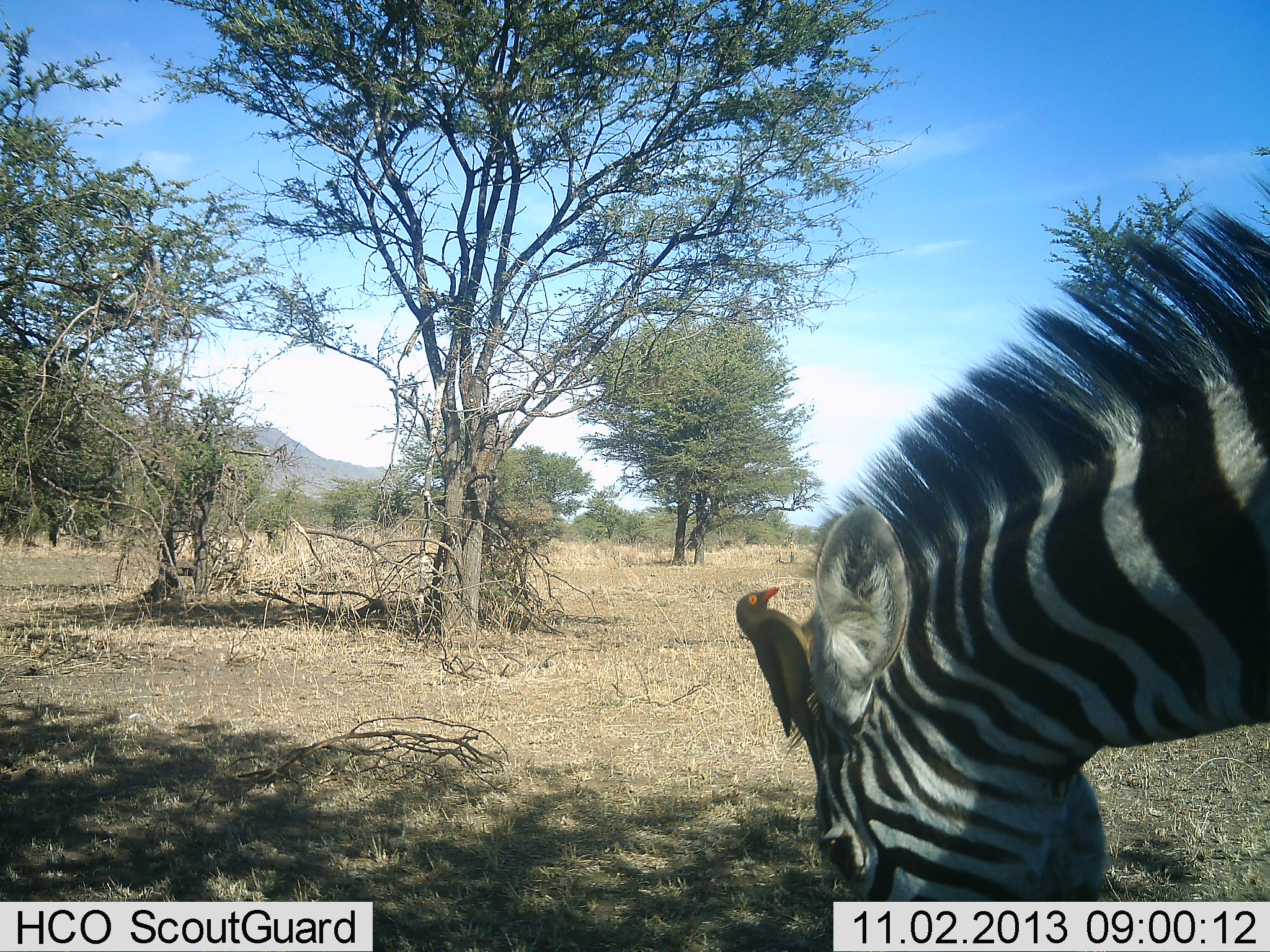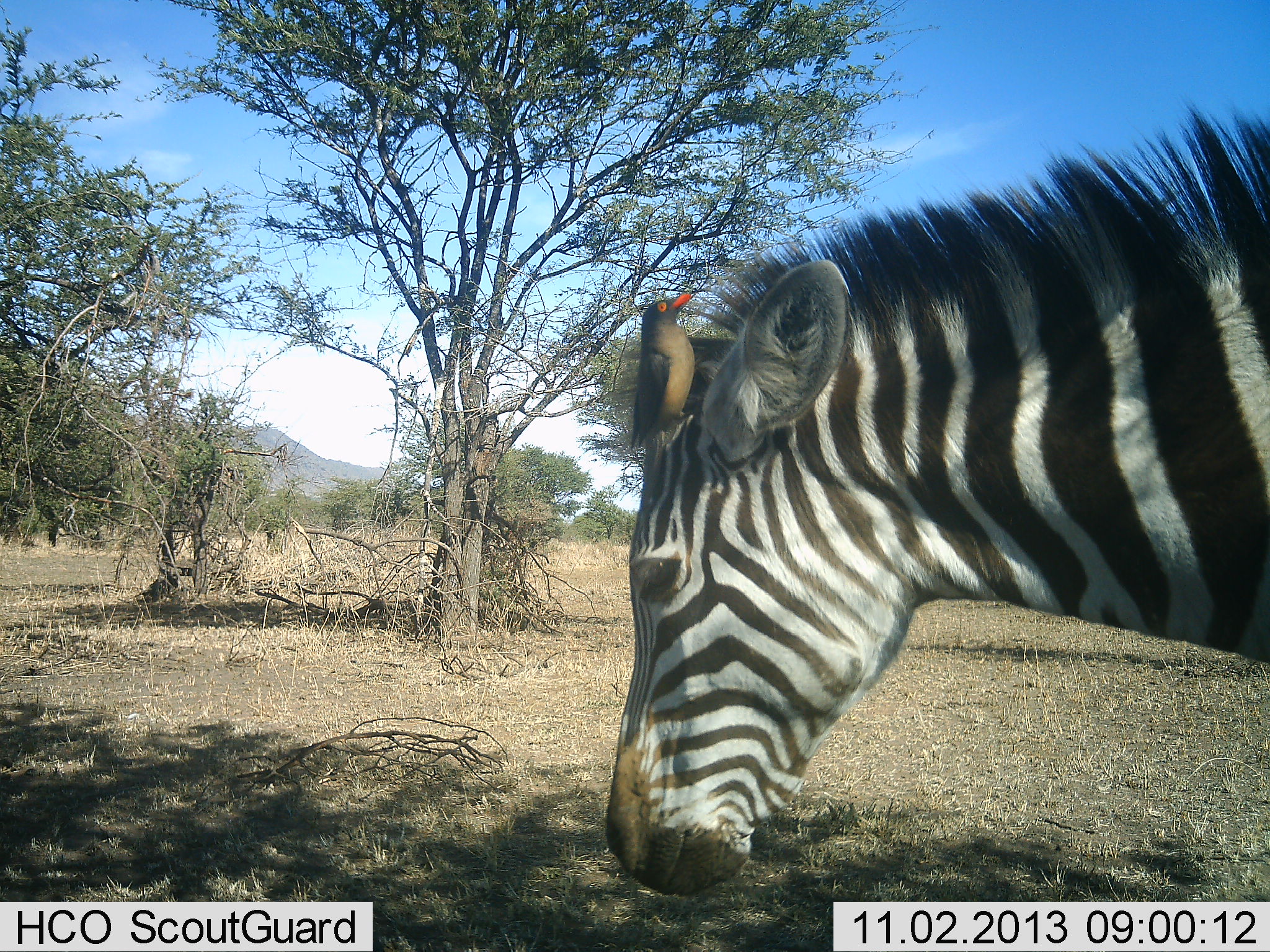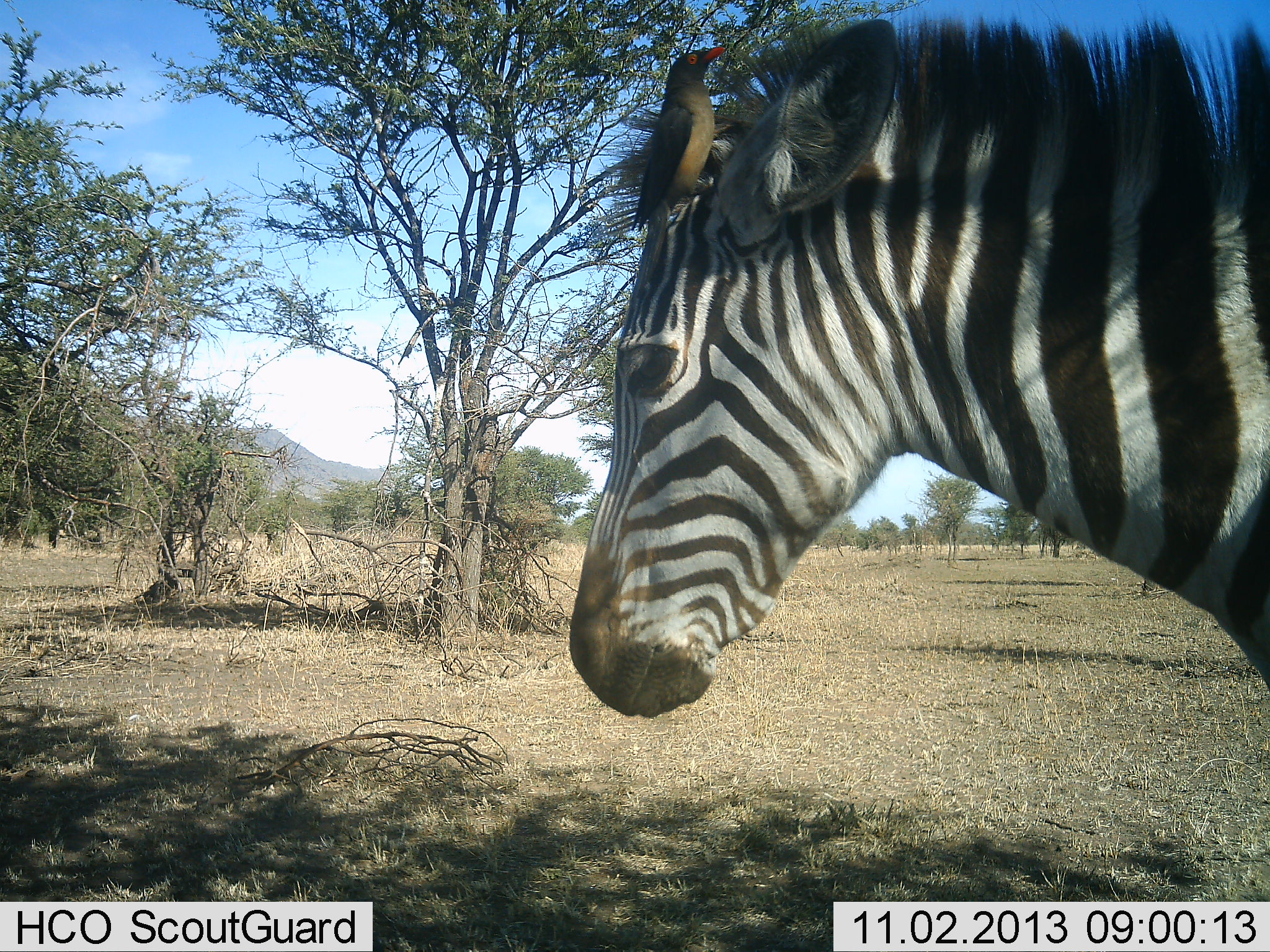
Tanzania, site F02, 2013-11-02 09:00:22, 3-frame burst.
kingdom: Animalia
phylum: Chordata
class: Aves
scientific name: Aves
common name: bird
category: otherbird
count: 1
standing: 50%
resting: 20%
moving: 0%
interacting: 40%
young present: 0%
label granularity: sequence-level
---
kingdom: Animalia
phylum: Chordata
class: Mammalia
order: Perissodactyla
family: Equidae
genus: Equus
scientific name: Equus quagga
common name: plains zebra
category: zebra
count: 1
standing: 75%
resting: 0%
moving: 17%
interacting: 0%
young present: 0%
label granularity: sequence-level